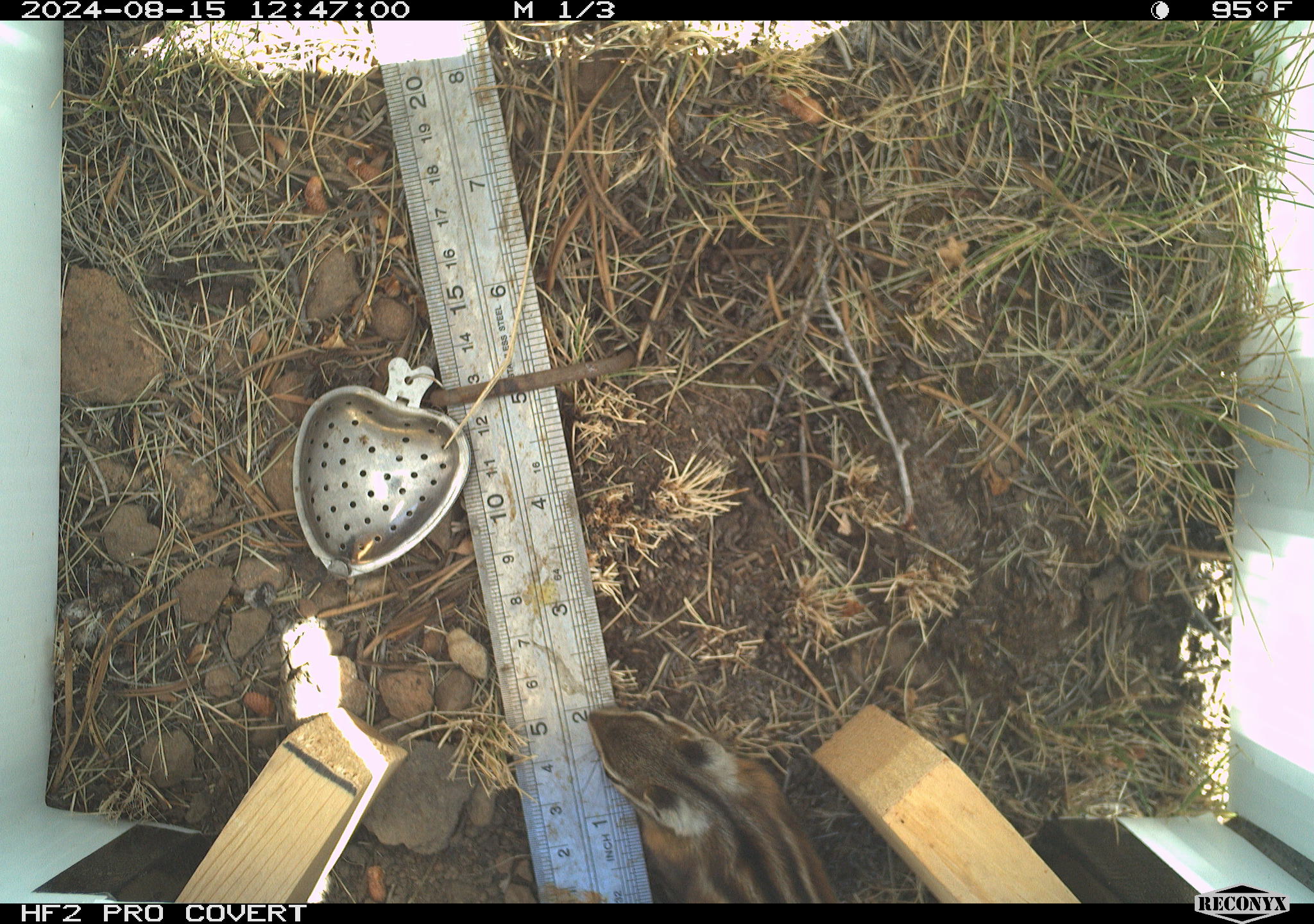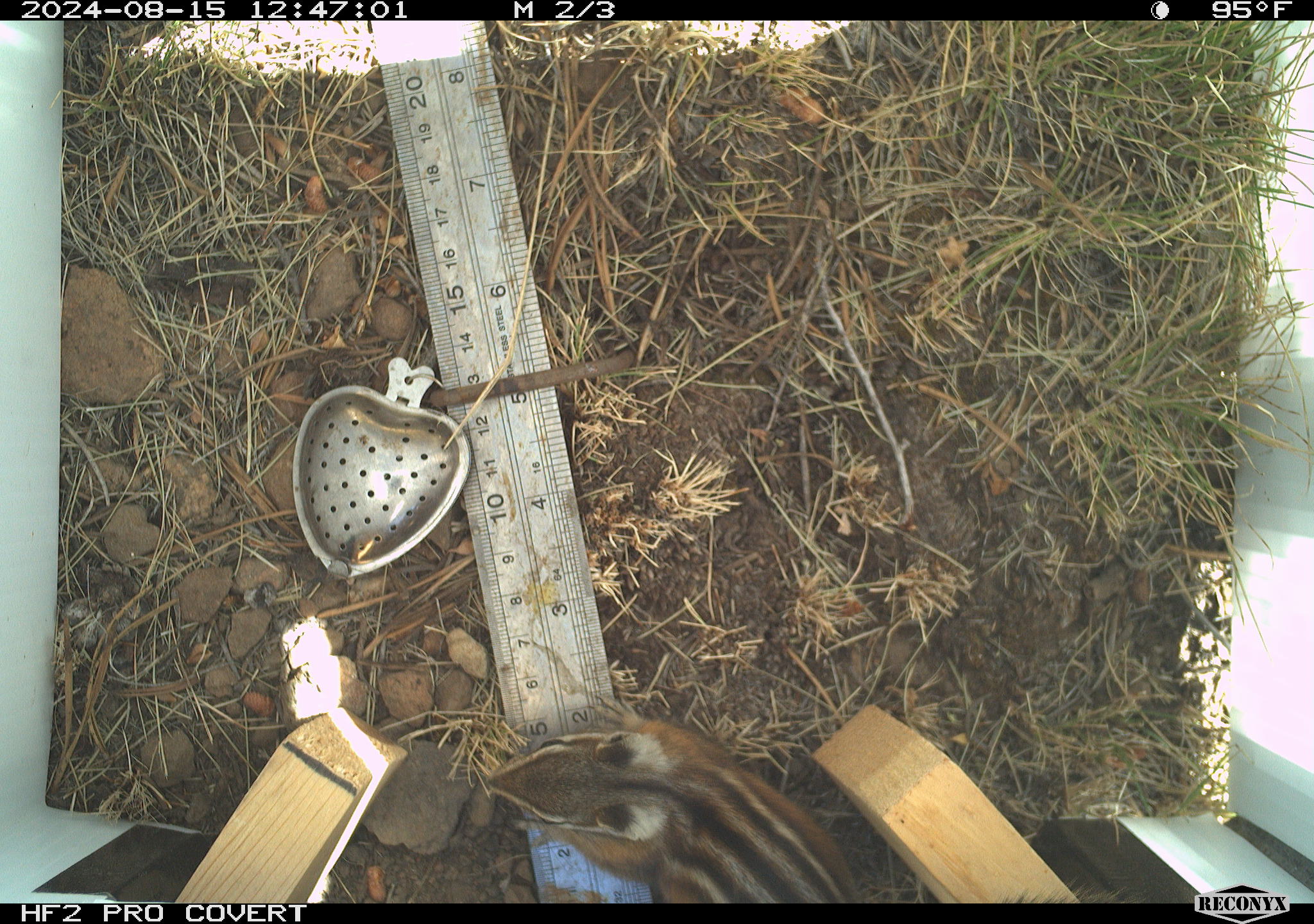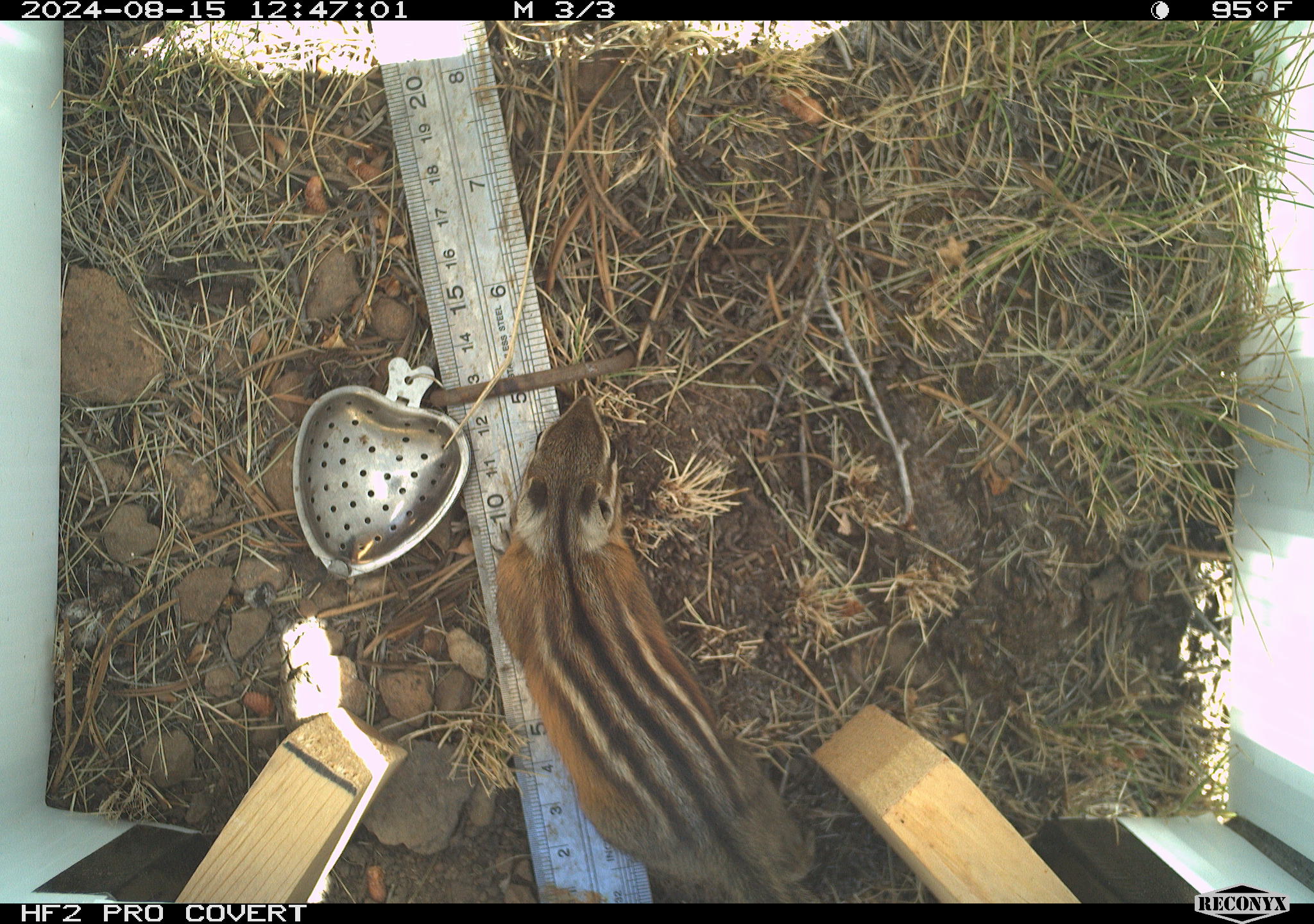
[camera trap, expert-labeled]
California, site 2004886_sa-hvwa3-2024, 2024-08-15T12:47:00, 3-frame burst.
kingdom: Animalia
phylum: Chordata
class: Mammalia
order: Rodentia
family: Sciuridae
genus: Neotamias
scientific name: Neotamias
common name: western chipmunks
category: neotamias species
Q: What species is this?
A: Neotamias species (western chipmunks) (Neotamias).